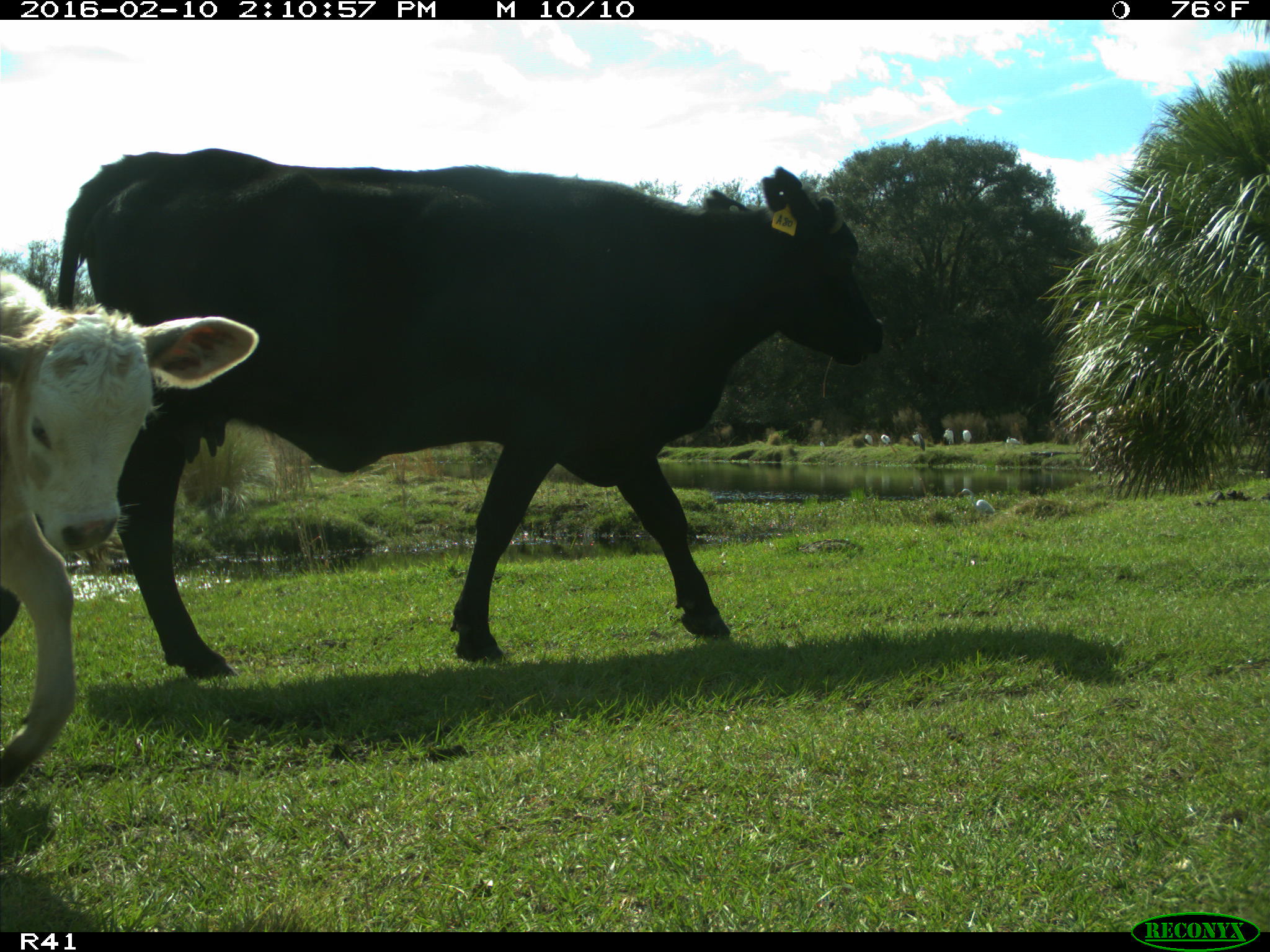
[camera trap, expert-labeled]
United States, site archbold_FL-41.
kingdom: Animalia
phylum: Chordata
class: Mammalia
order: Artiodactyla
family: Bovidae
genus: Bos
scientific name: Bos taurus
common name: domestic cow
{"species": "Bos taurus (domestic cow)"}